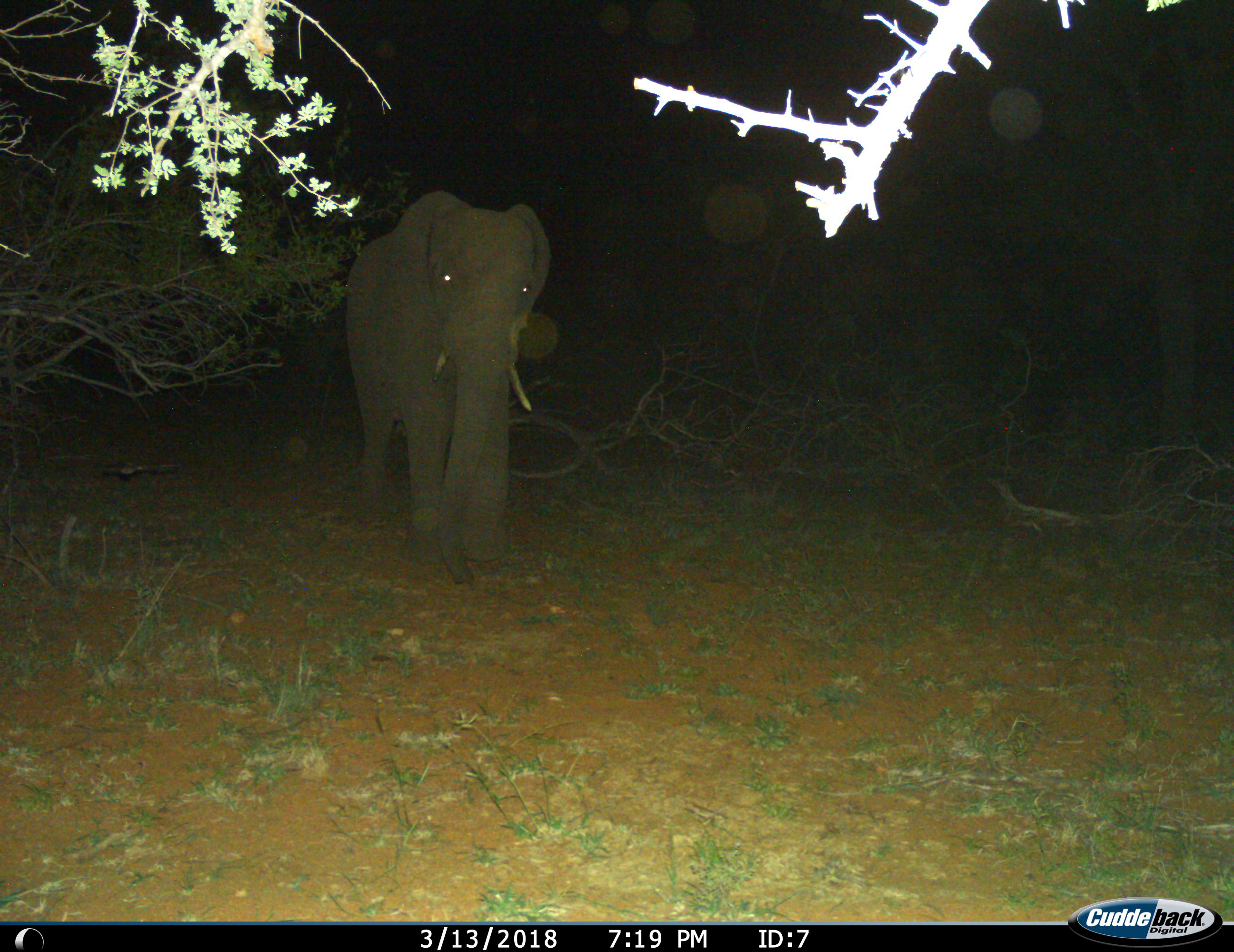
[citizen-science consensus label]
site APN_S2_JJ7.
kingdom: Animalia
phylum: Chordata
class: Mammalia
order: Proboscidea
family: Elephantidae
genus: Loxodonta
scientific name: Loxodonta africana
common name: african bush elephant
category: elephant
Elephant (african bush elephant) (Loxodonta africana), count 1. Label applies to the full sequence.